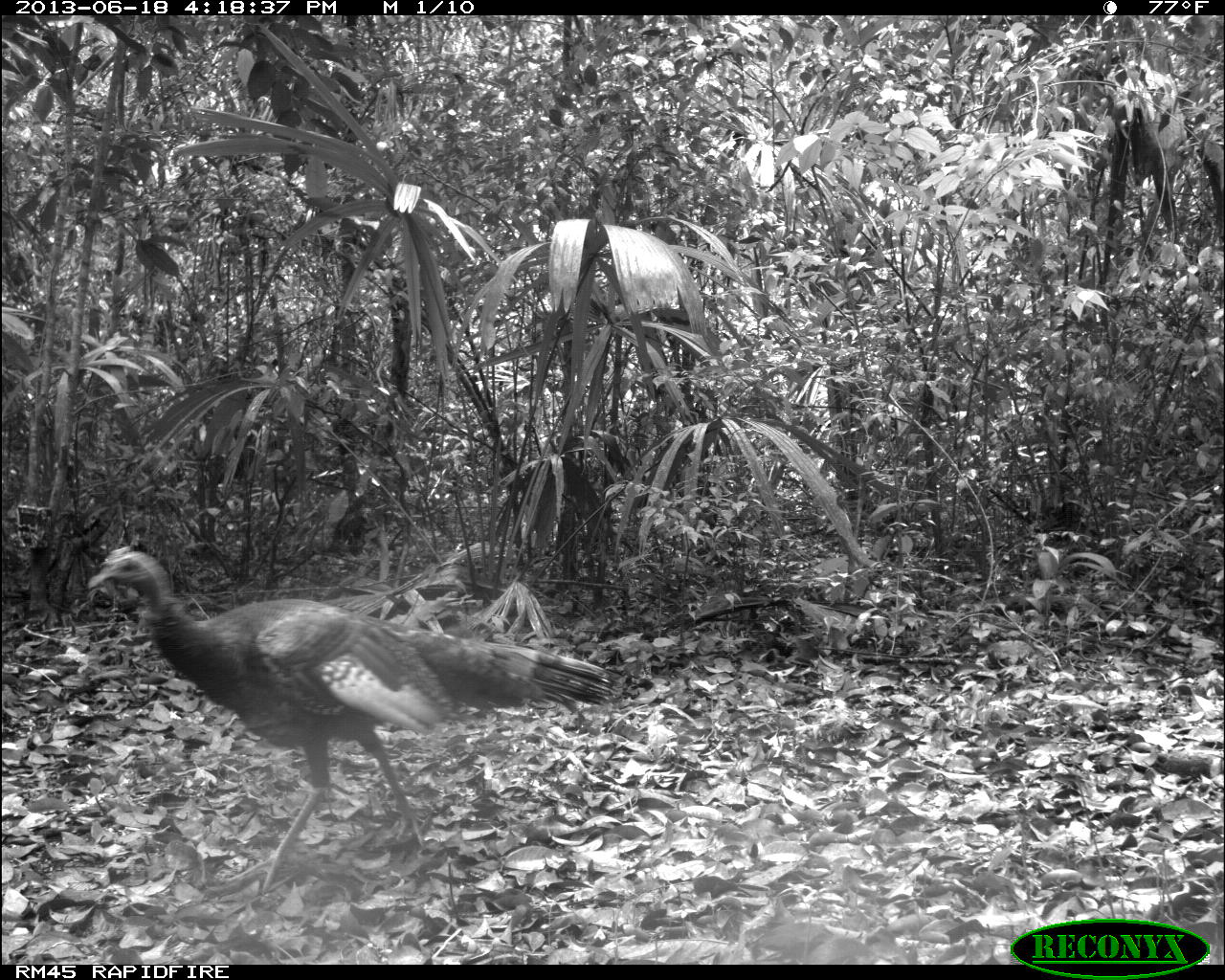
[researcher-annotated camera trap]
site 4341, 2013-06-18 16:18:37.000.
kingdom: Animalia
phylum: Chordata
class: Aves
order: Galliformes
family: Phasianidae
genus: Meleagris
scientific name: Meleagris ocellata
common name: ocellated turkey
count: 1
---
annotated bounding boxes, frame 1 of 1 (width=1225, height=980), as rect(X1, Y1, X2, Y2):
meleagris ocellata: rect(88, 547, 612, 895)